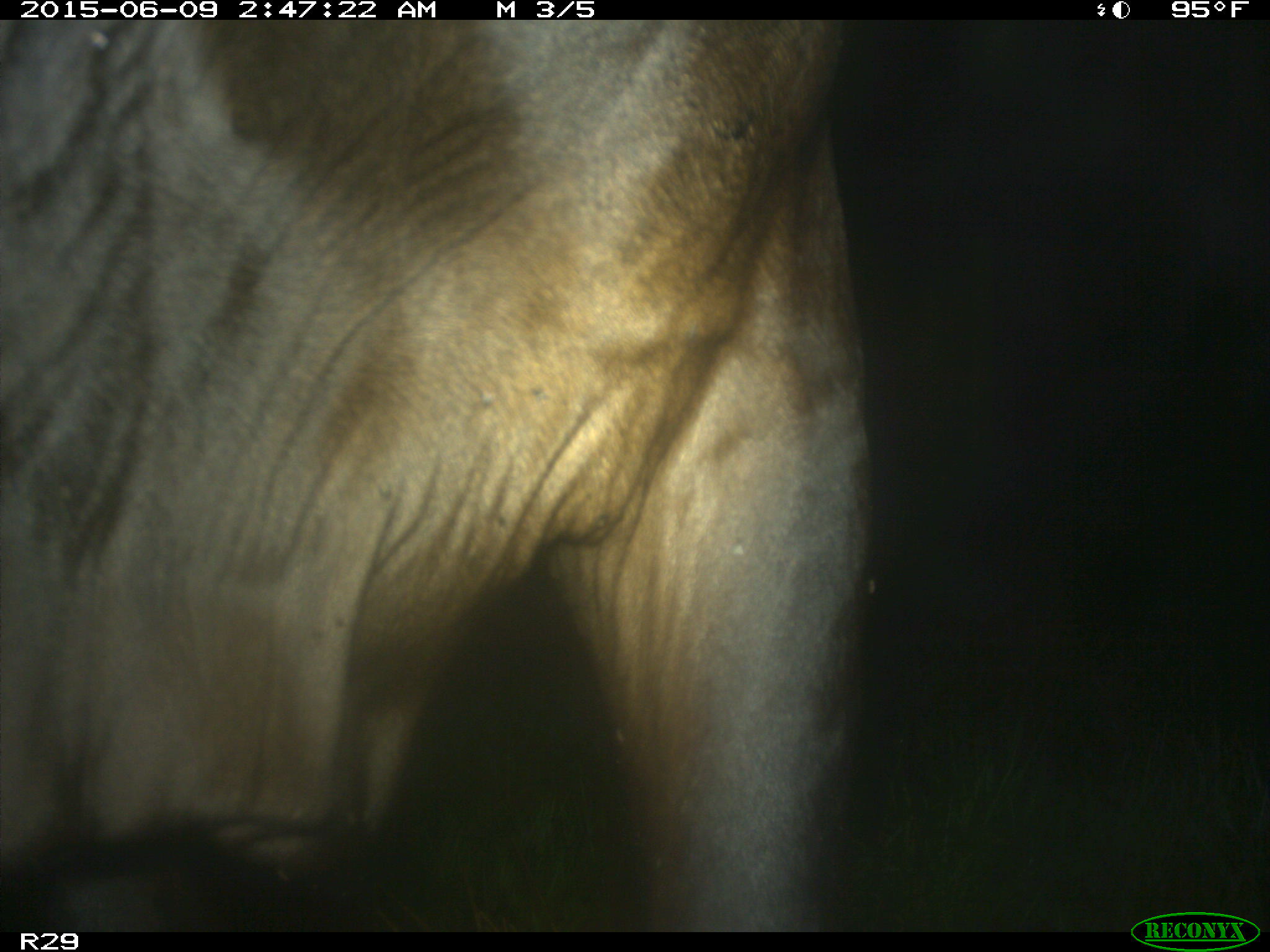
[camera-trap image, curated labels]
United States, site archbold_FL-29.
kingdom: Animalia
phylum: Chordata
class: Mammalia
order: Artiodactyla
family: Bovidae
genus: Bos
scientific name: Bos taurus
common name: domestic cow